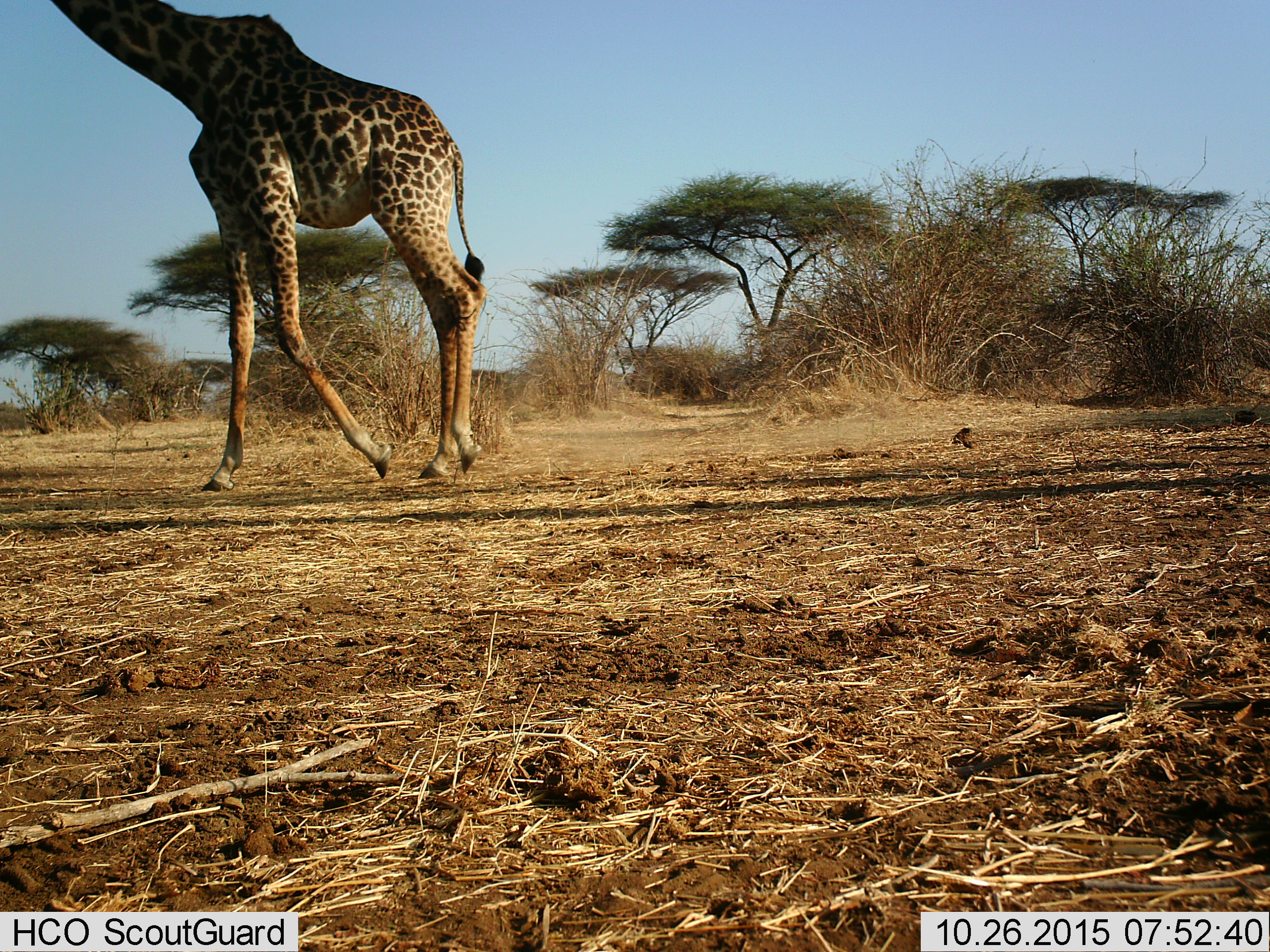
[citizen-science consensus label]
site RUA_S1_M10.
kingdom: Animalia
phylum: Chordata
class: Mammalia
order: Artiodactyla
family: Giraffidae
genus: Giraffa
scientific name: Giraffa camelopardalis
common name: giraffe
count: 1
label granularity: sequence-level